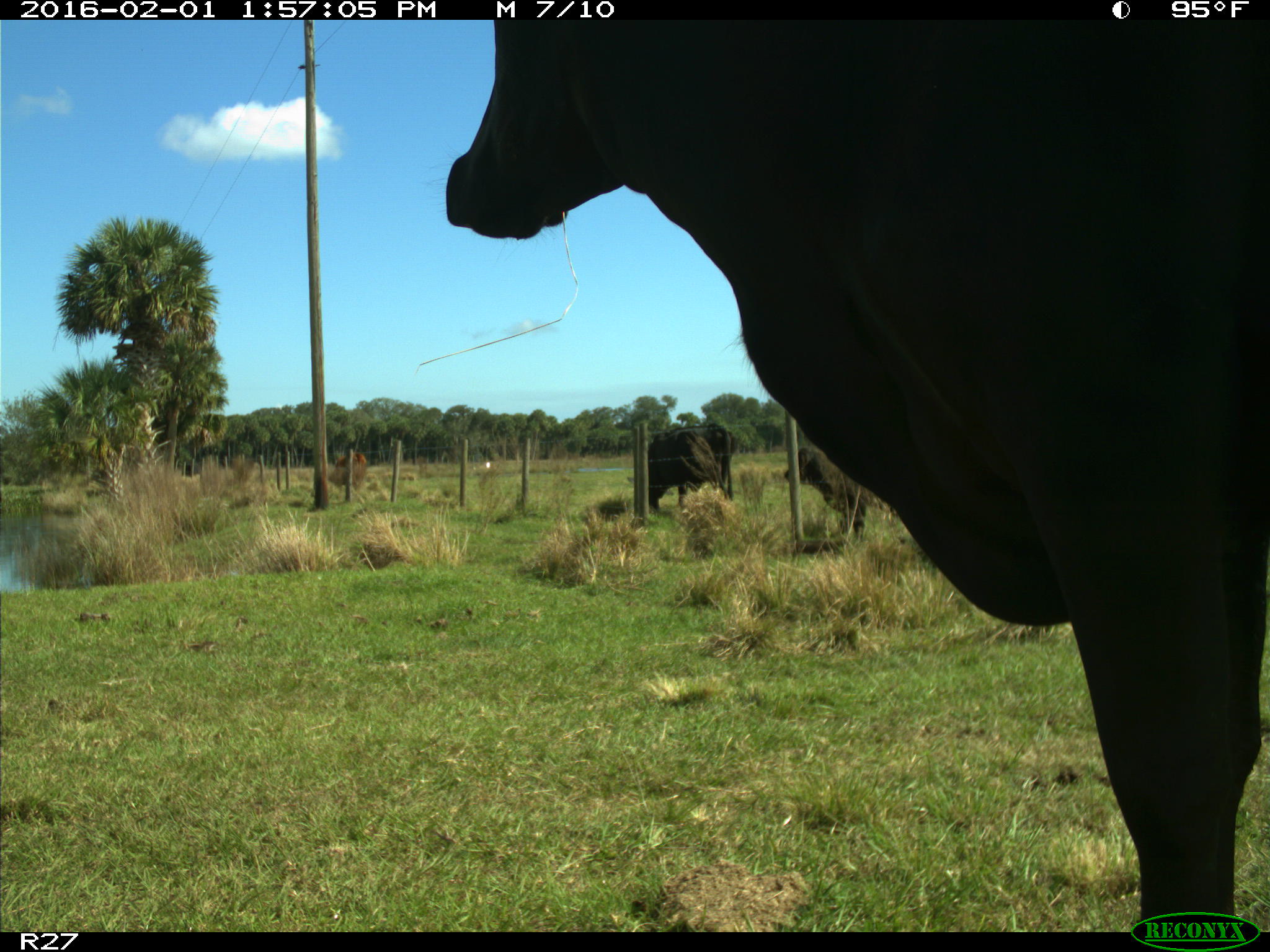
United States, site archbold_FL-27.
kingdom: Animalia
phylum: Chordata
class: Mammalia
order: Artiodactyla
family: Bovidae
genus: Bos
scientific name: Bos taurus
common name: domestic cow